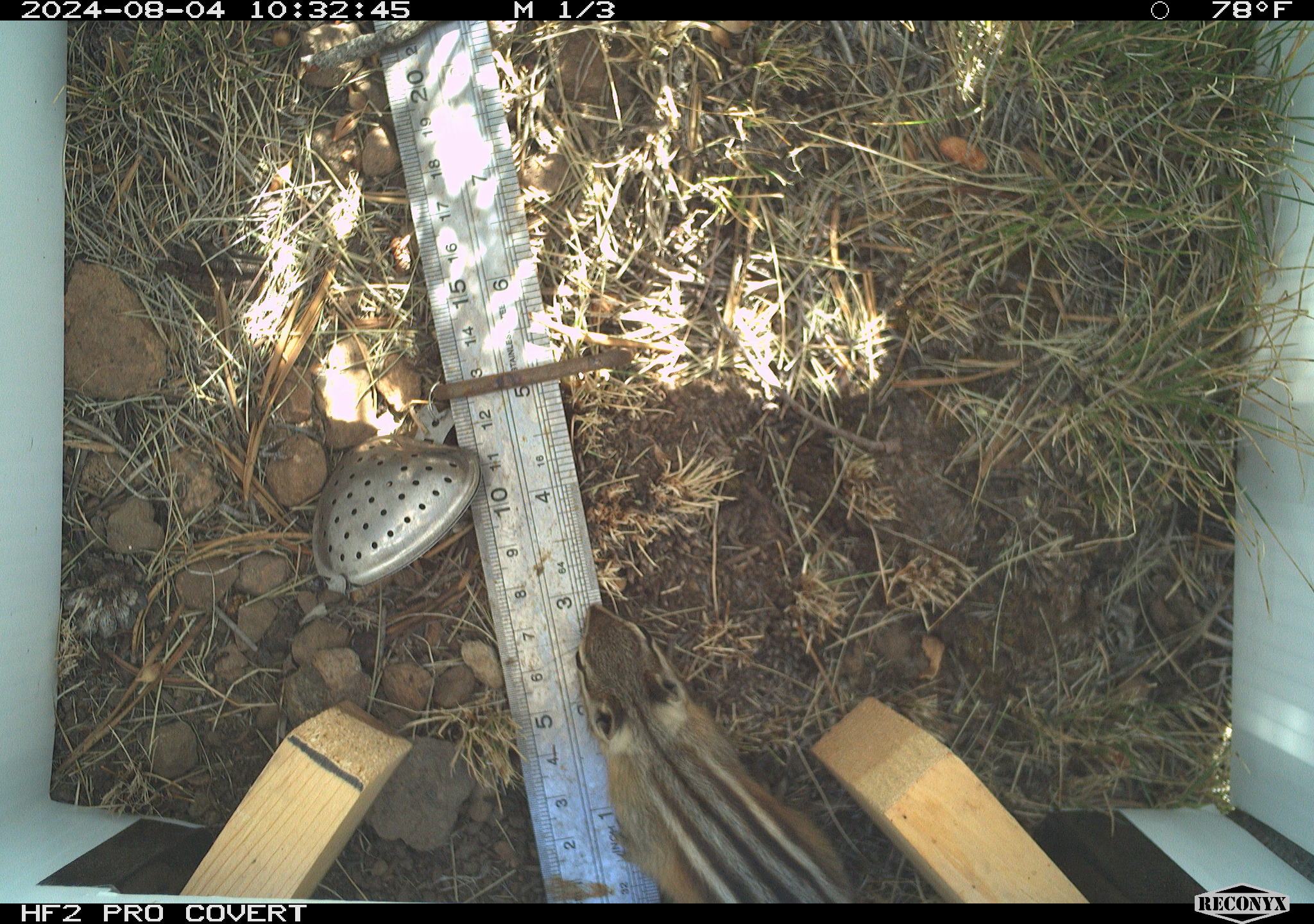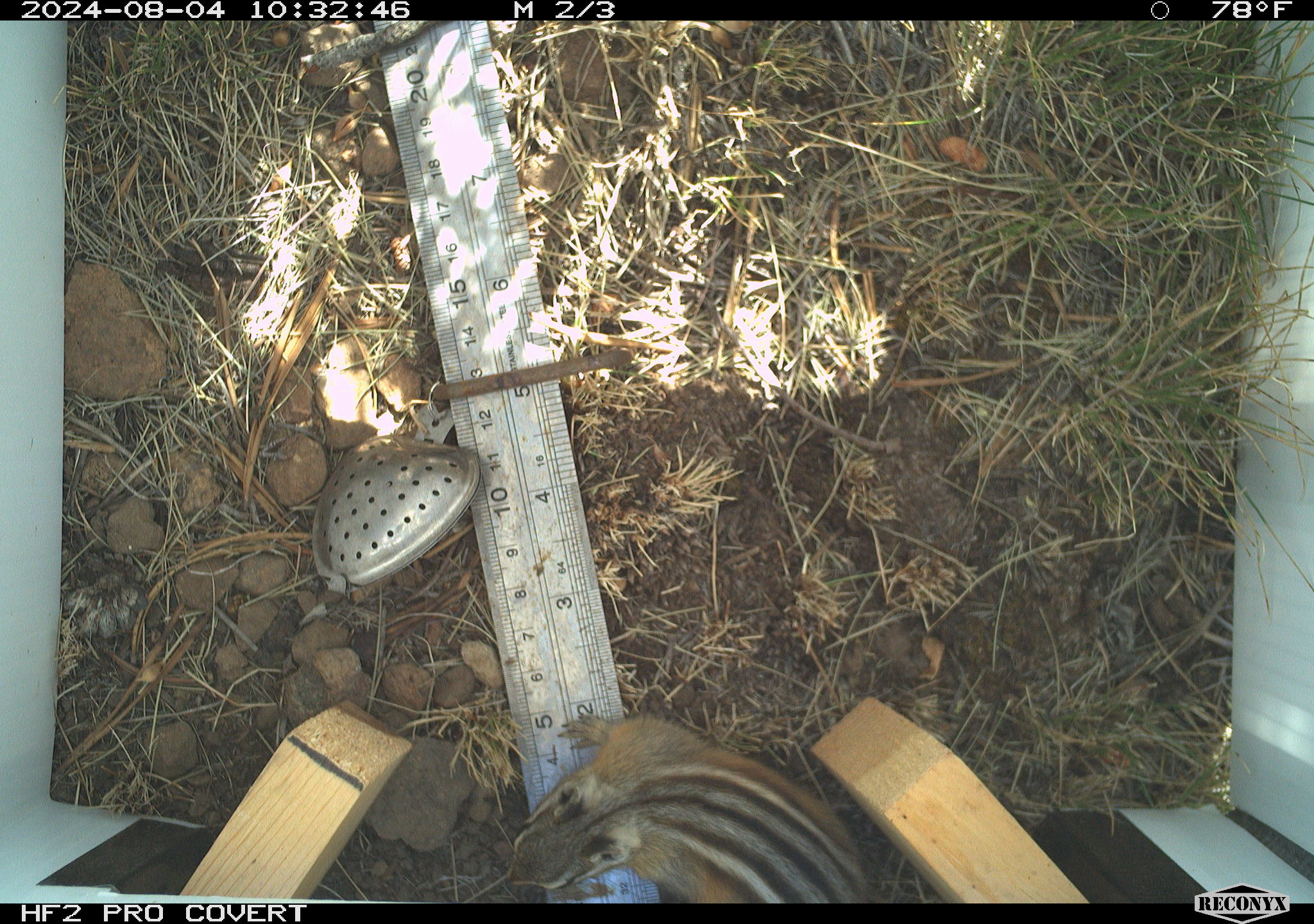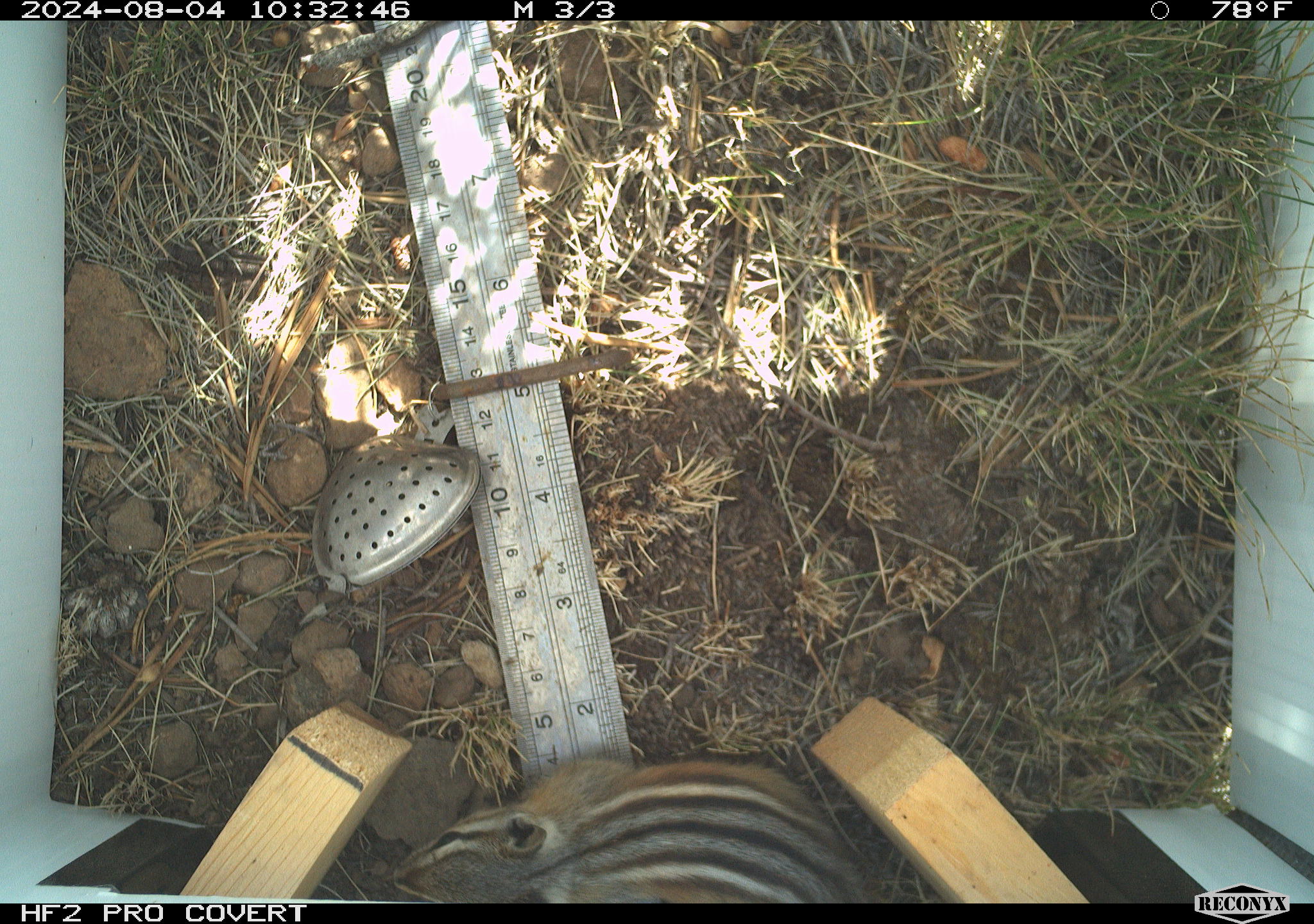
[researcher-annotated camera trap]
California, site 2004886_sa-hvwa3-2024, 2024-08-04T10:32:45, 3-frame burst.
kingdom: Animalia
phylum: Chordata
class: Mammalia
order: Rodentia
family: Sciuridae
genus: Neotamias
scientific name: Neotamias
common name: western chipmunks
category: neotamias species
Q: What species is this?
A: Neotamias species (western chipmunks) (Neotamias).